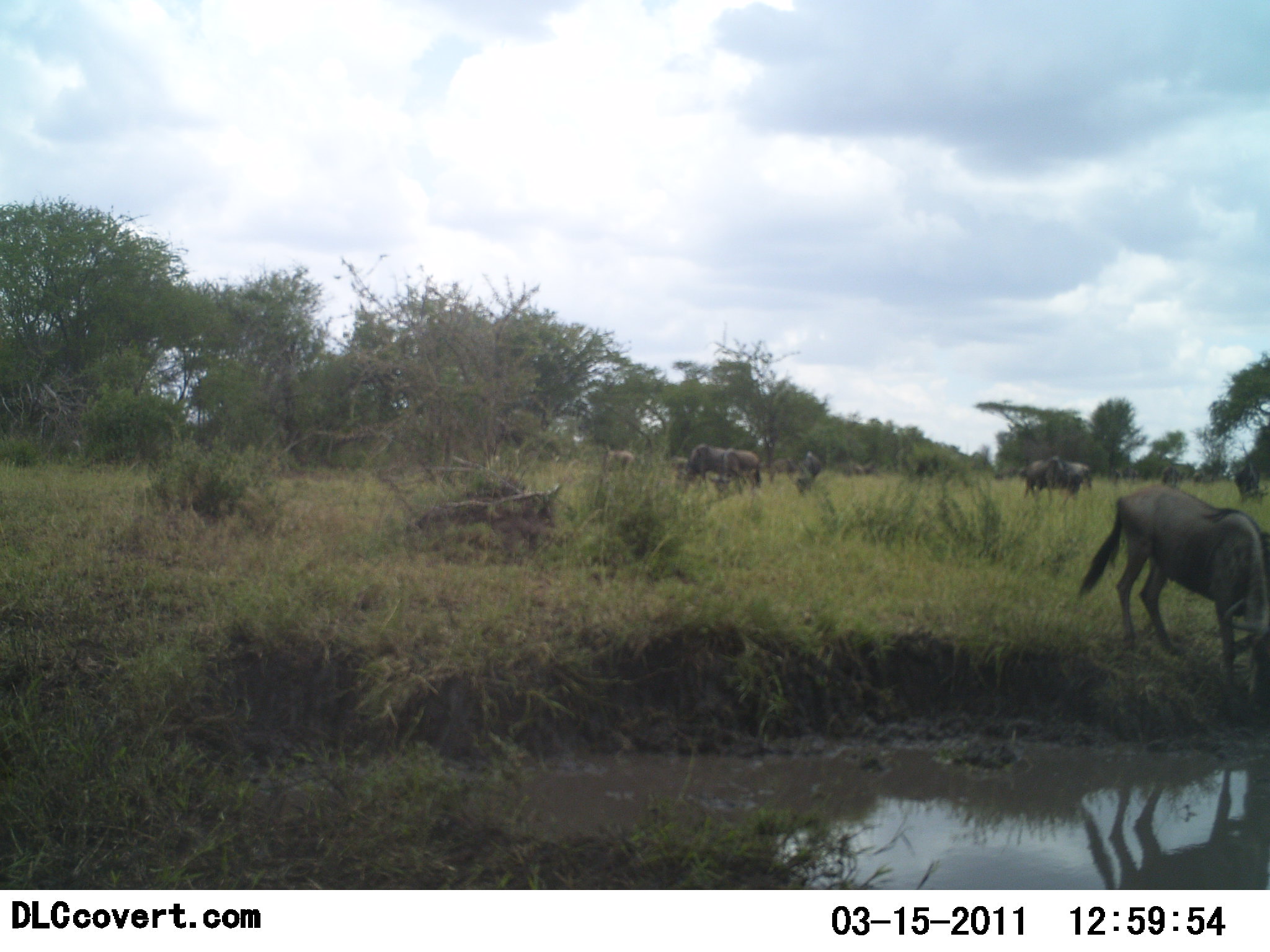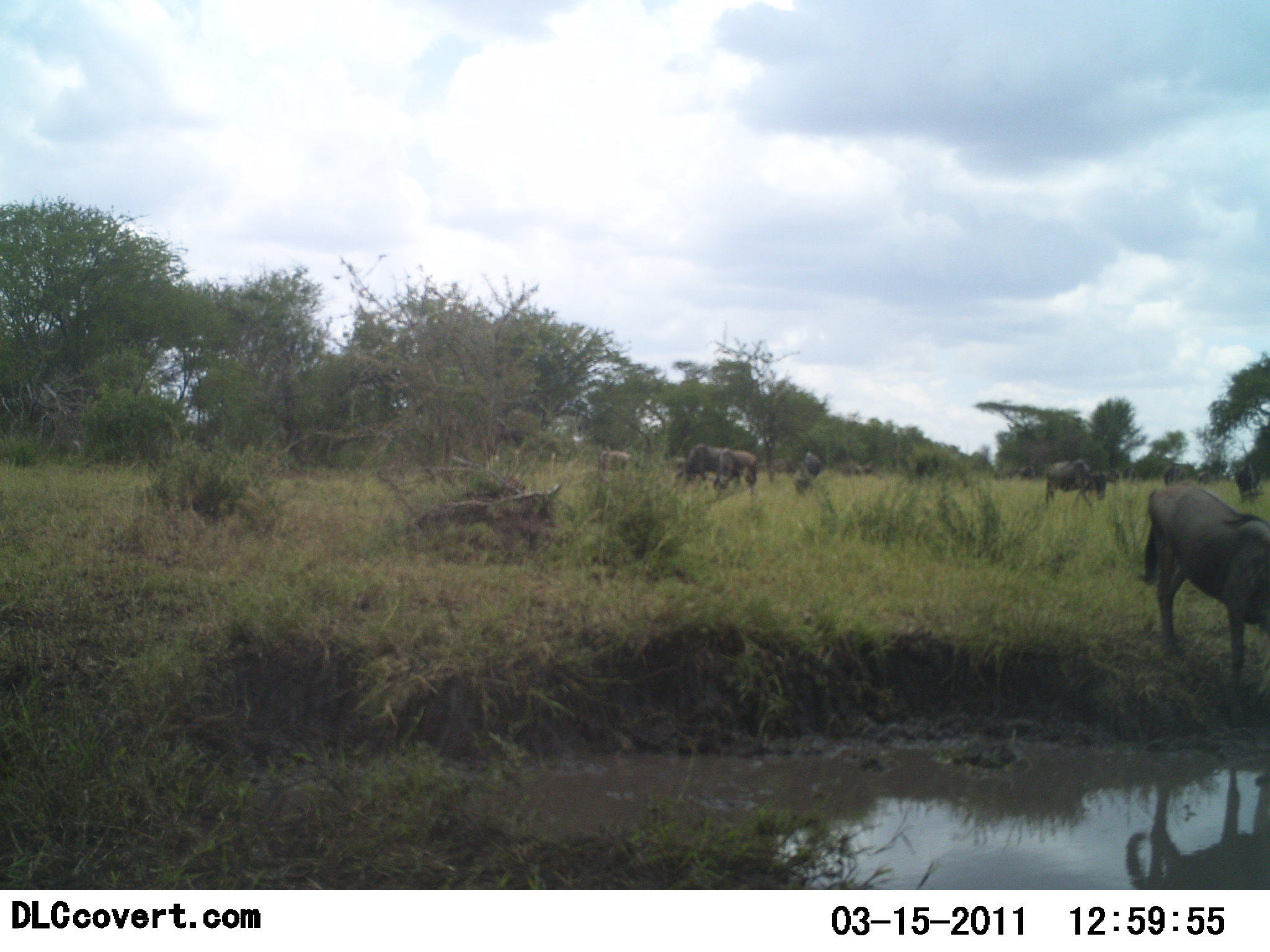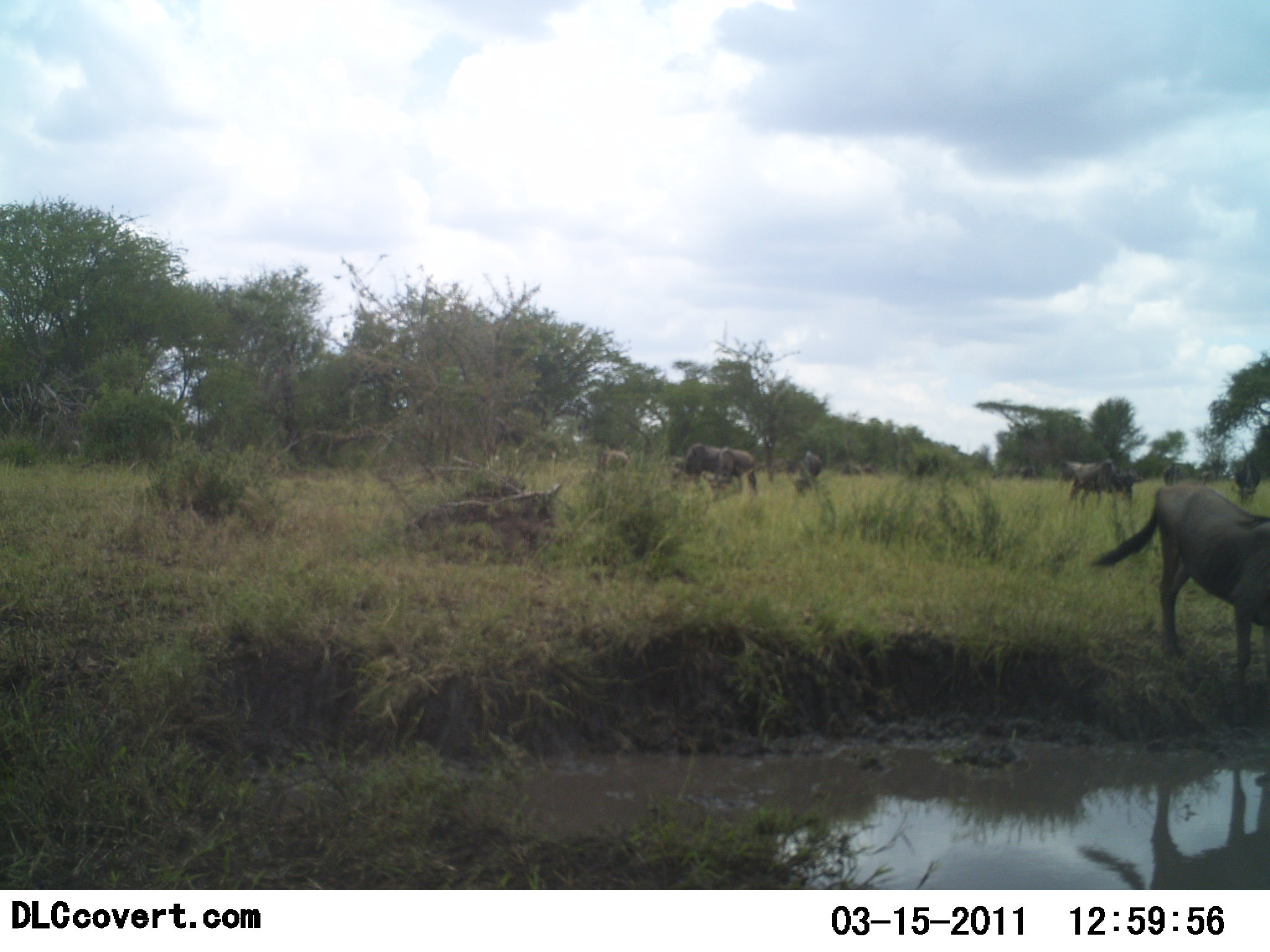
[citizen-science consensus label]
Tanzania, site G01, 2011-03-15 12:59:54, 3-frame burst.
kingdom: Animalia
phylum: Chordata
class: Mammalia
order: Artiodactyla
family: Bovidae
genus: Connochaetes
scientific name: Connochaetes taurinus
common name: blue wildebeest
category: wildebeest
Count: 9.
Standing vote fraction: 42%.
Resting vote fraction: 0%.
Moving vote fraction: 50%.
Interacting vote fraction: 8%.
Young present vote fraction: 0%.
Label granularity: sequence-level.